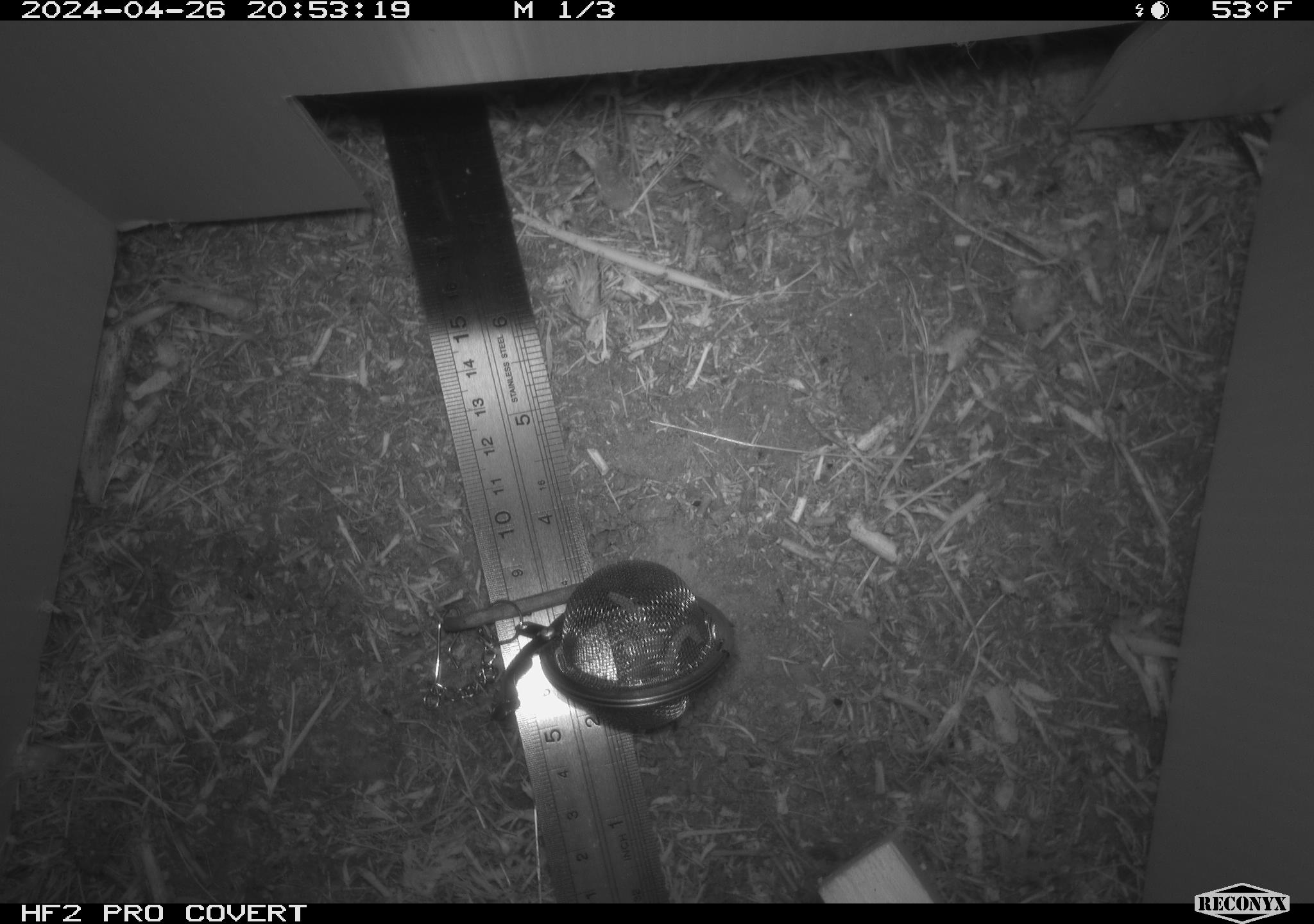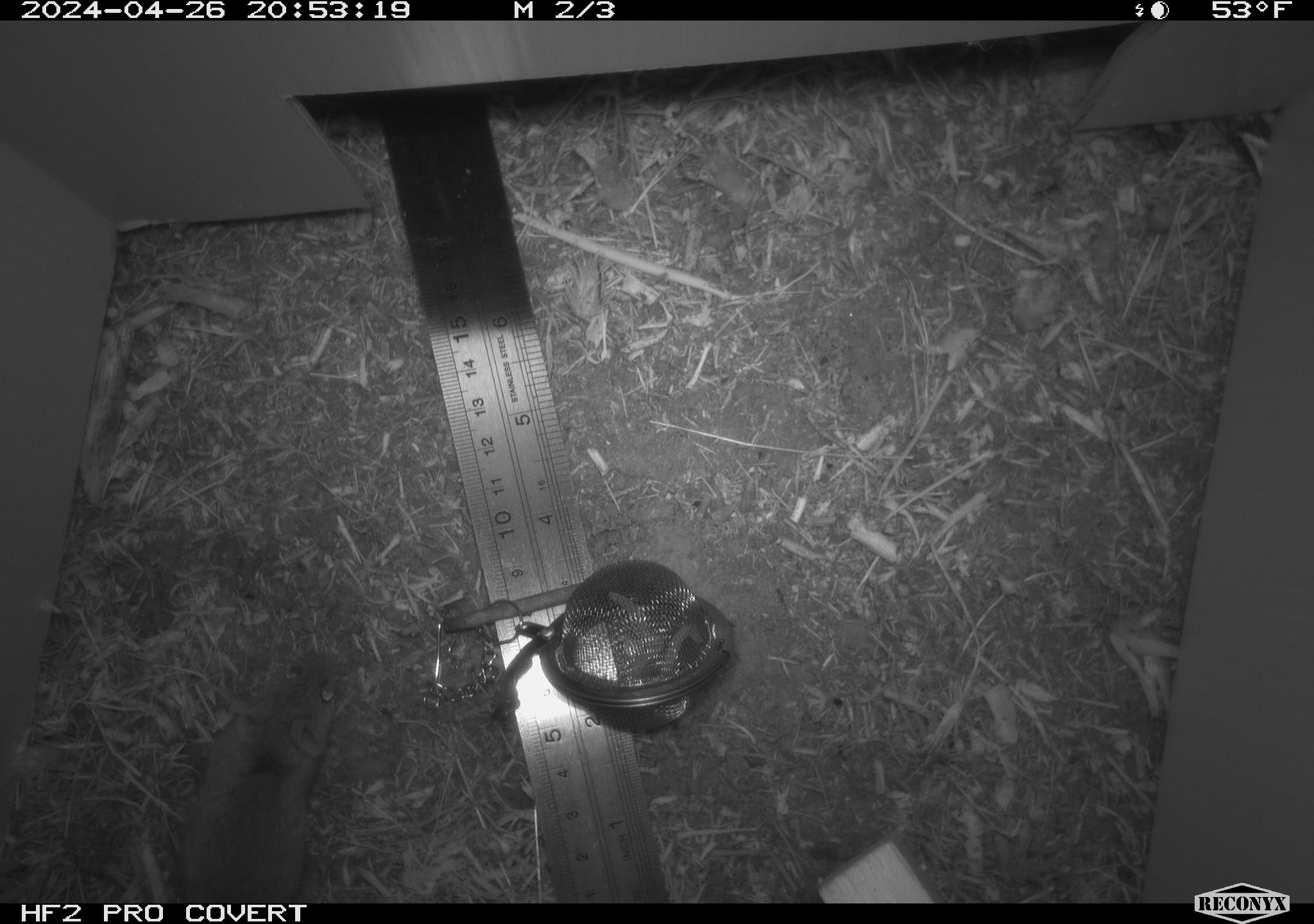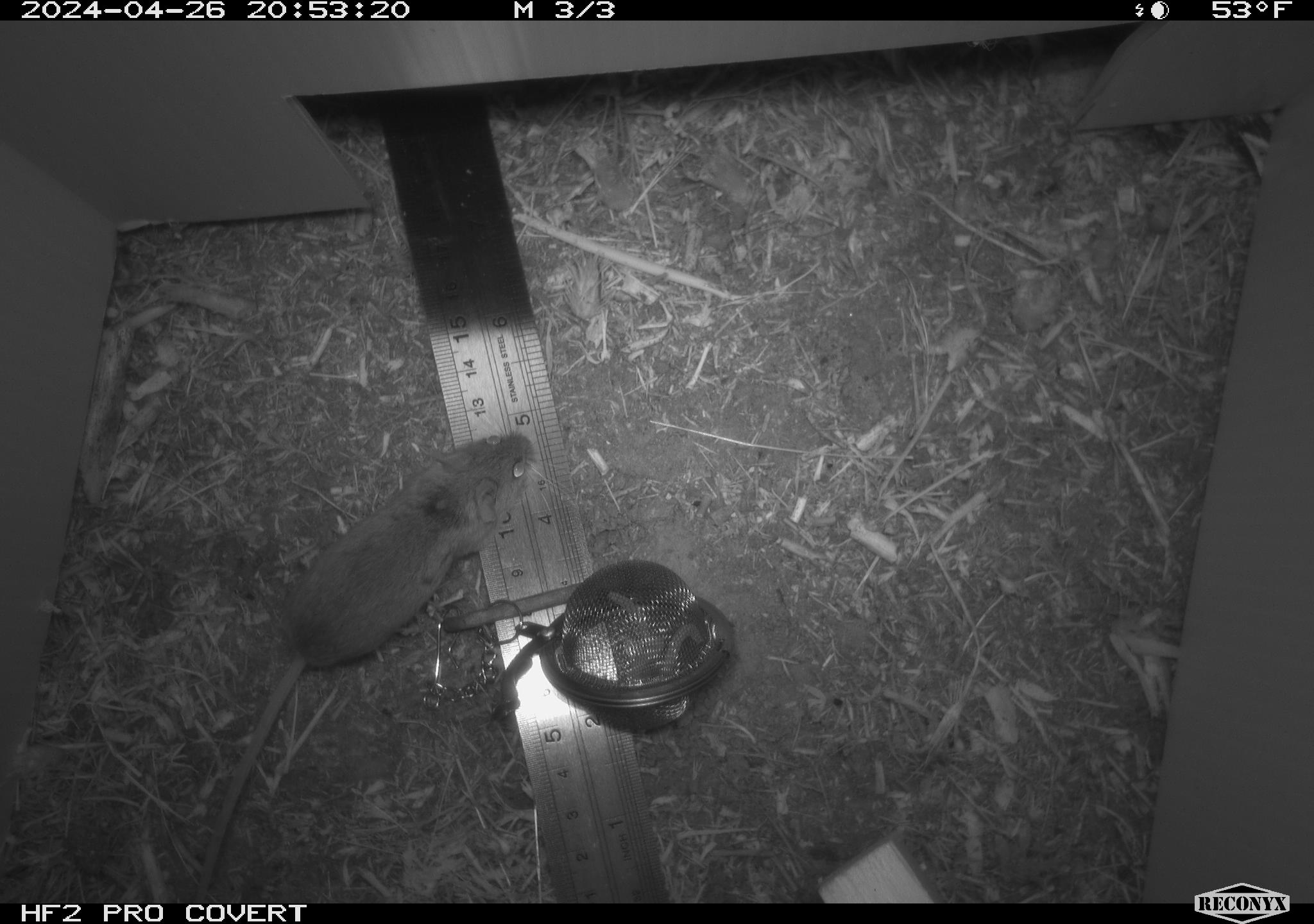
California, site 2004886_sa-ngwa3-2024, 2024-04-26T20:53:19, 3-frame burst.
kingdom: Animalia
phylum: Chordata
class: Mammalia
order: Rodentia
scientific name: Rodentia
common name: mouse species